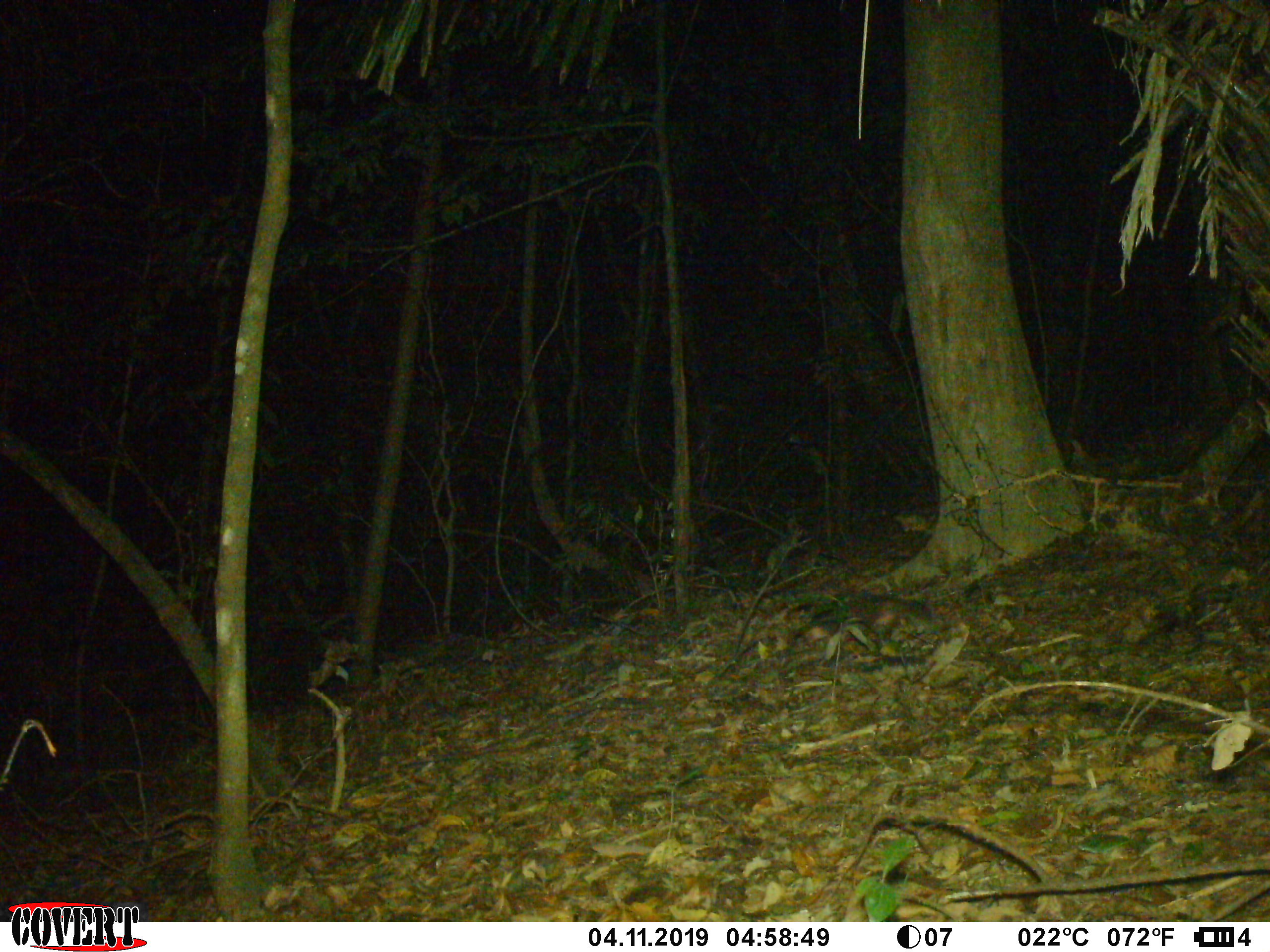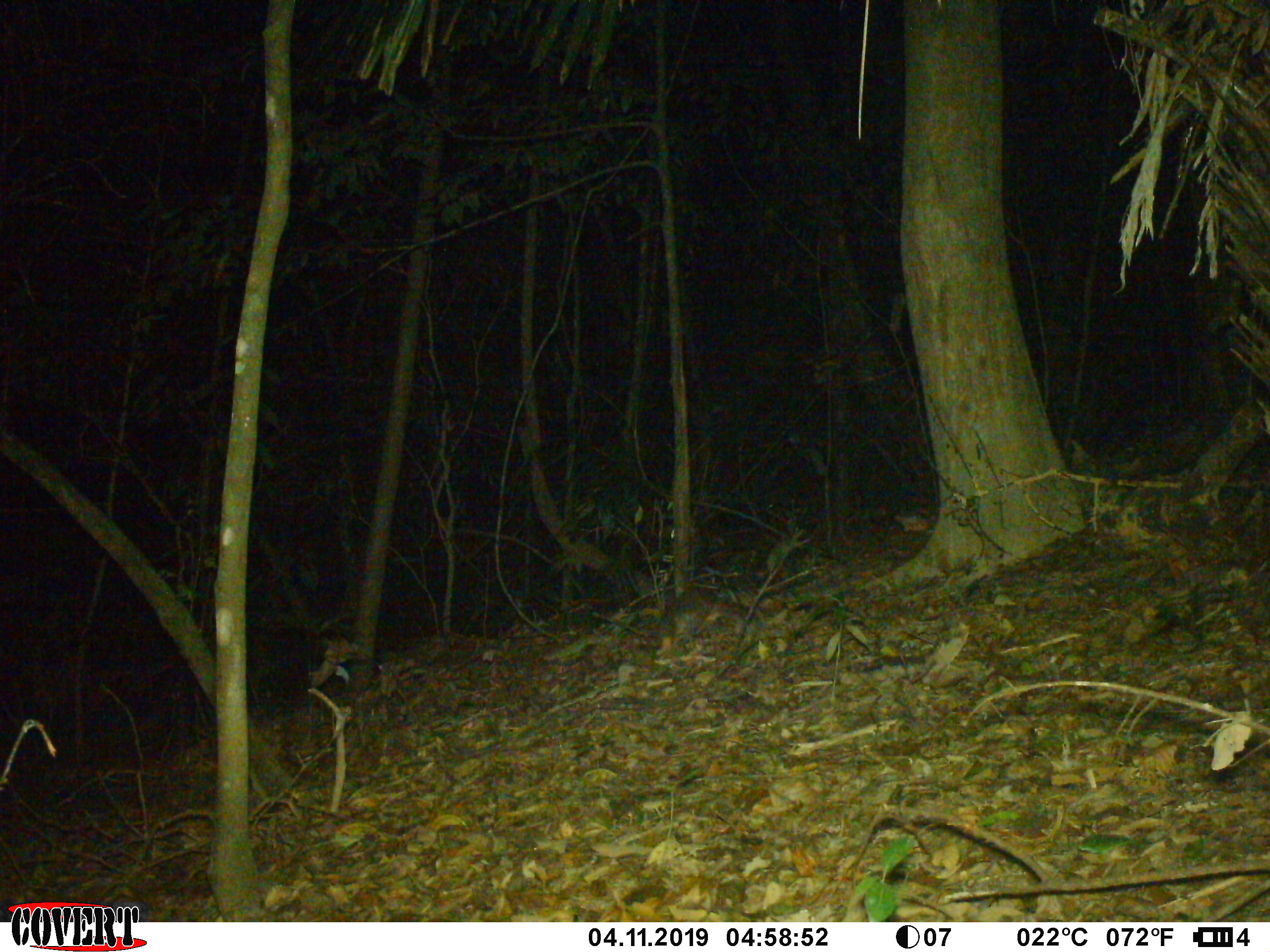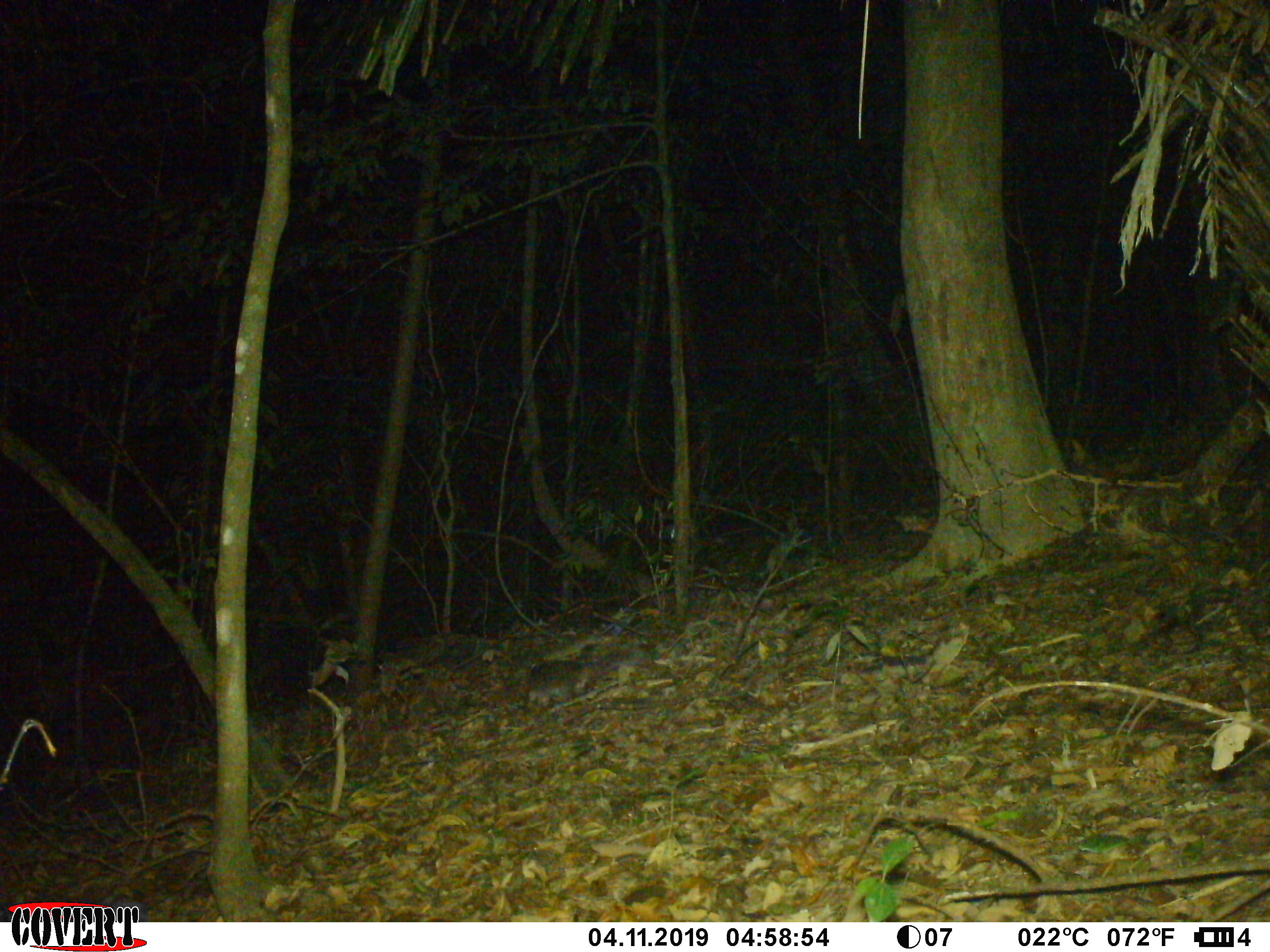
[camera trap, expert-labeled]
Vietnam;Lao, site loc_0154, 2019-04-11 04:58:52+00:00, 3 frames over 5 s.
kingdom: Animalia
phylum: Chordata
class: Mammalia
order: Carnivora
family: Mustelidae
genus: Melogale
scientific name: Melogale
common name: ferret badger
Ferret badger (Melogale). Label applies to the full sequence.